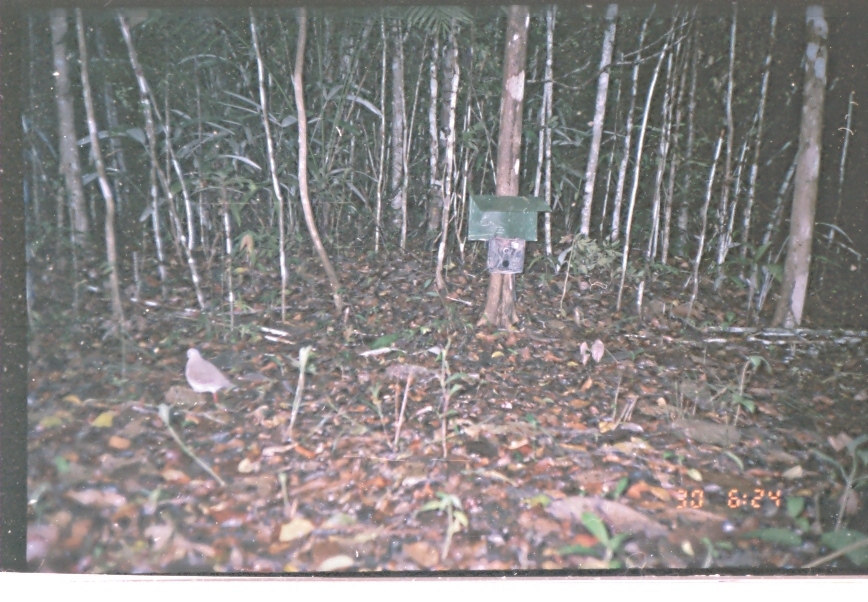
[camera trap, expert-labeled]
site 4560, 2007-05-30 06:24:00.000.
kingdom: Animalia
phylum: Chordata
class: Aves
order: Columbiformes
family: Columbidae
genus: Leptotila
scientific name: Leptotila verreauxi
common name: white-tipped dove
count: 1